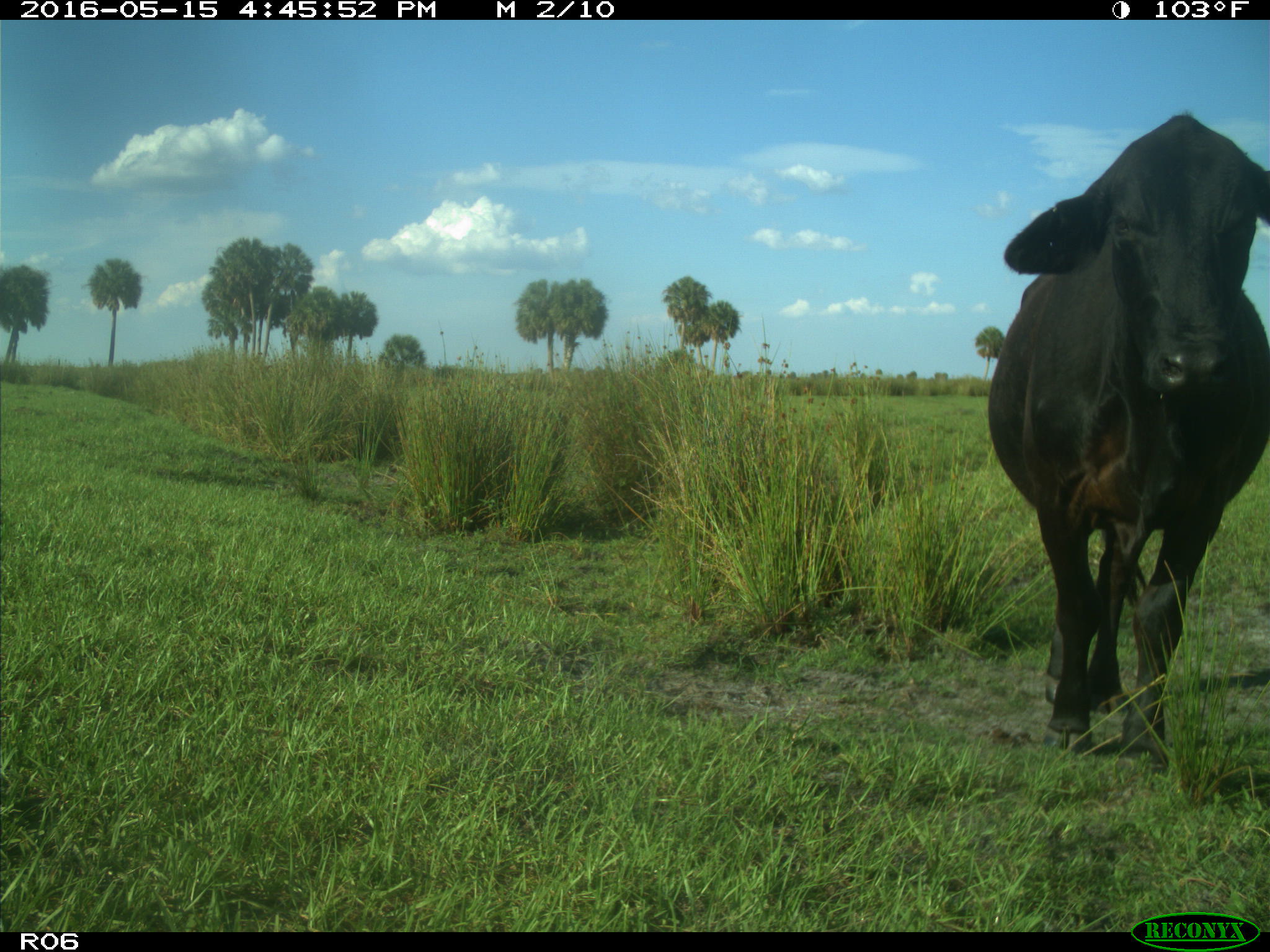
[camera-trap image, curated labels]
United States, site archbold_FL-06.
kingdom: Animalia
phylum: Chordata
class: Mammalia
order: Artiodactyla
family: Bovidae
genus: Bos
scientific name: Bos taurus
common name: domestic cow